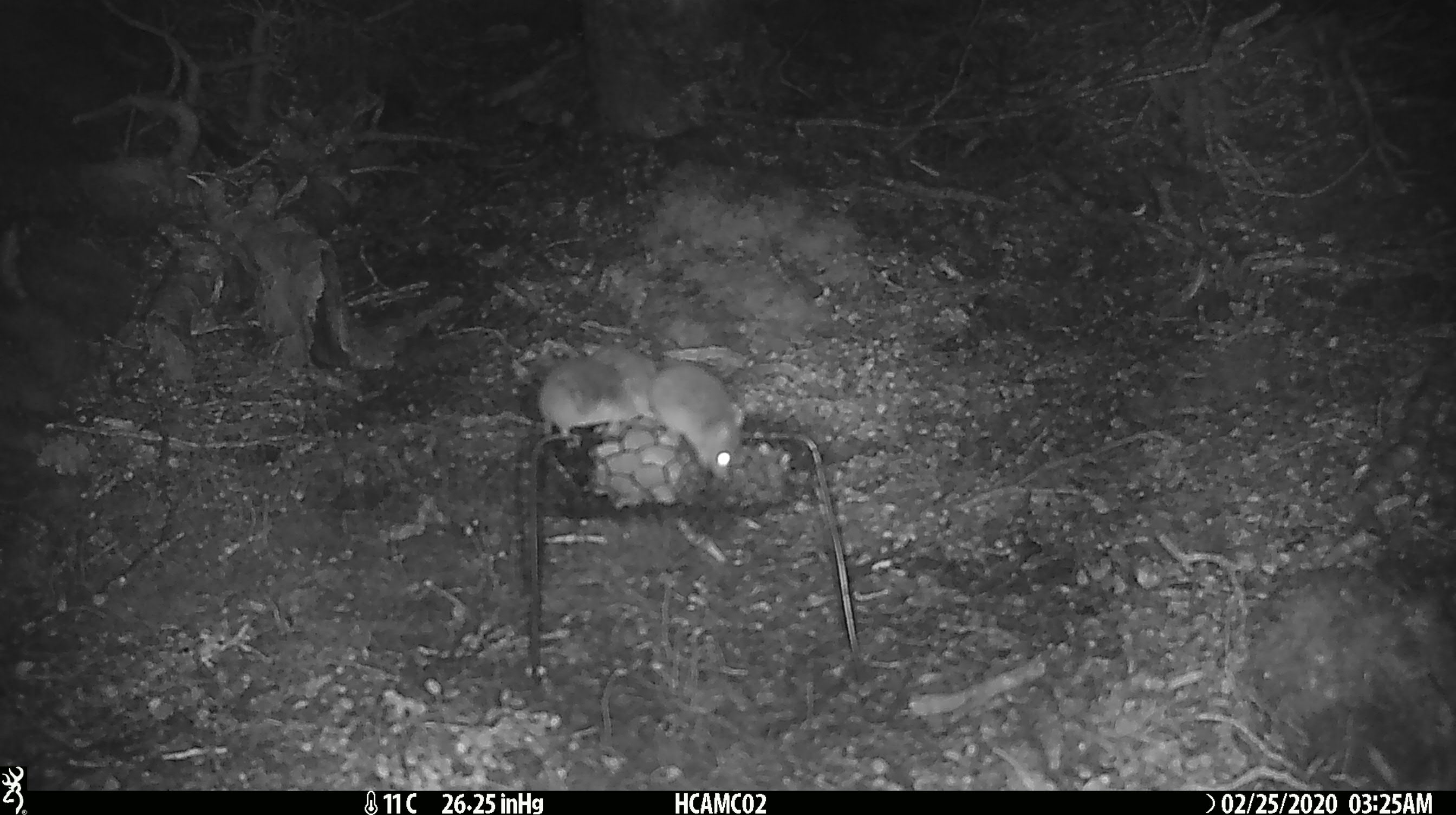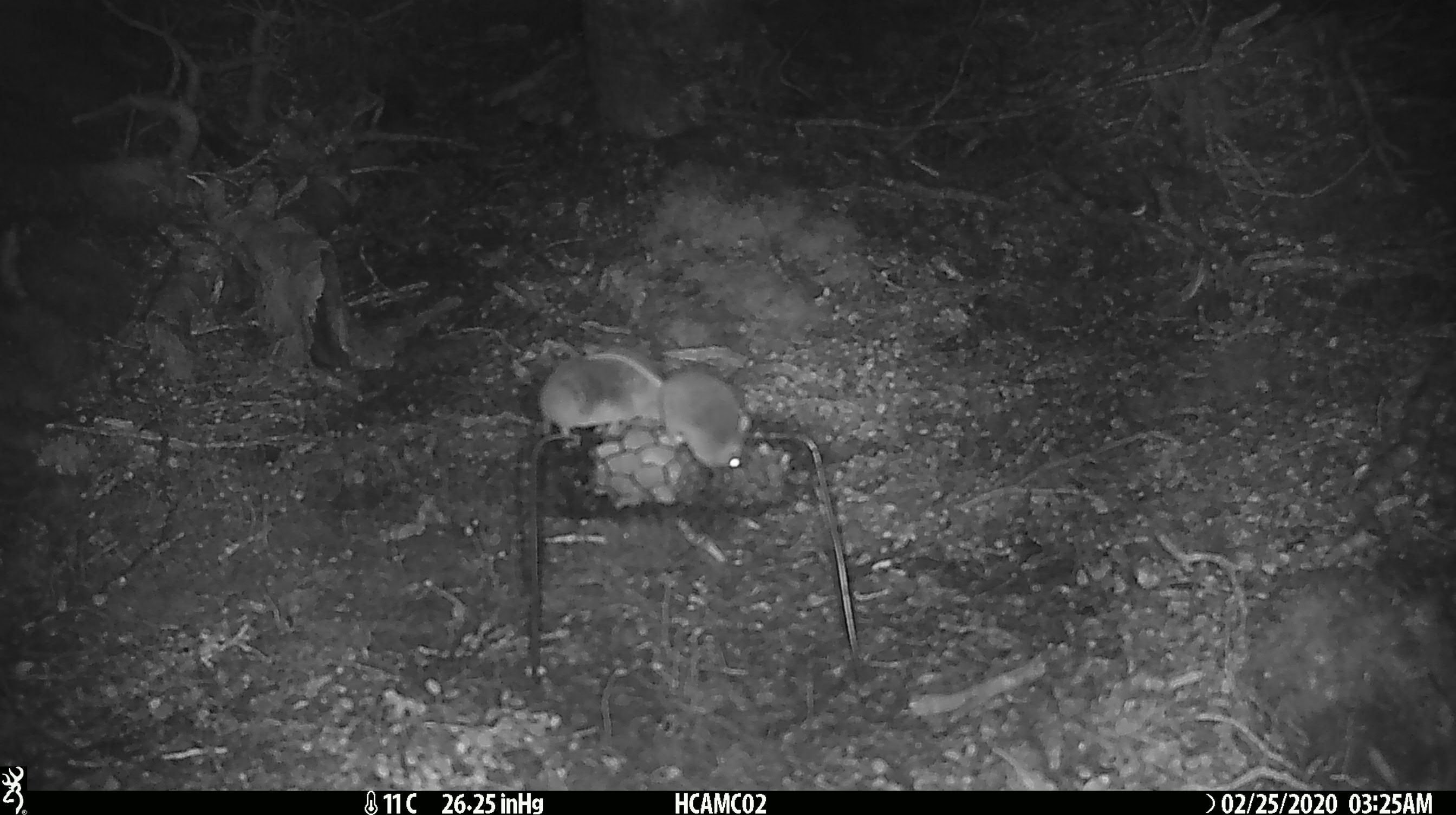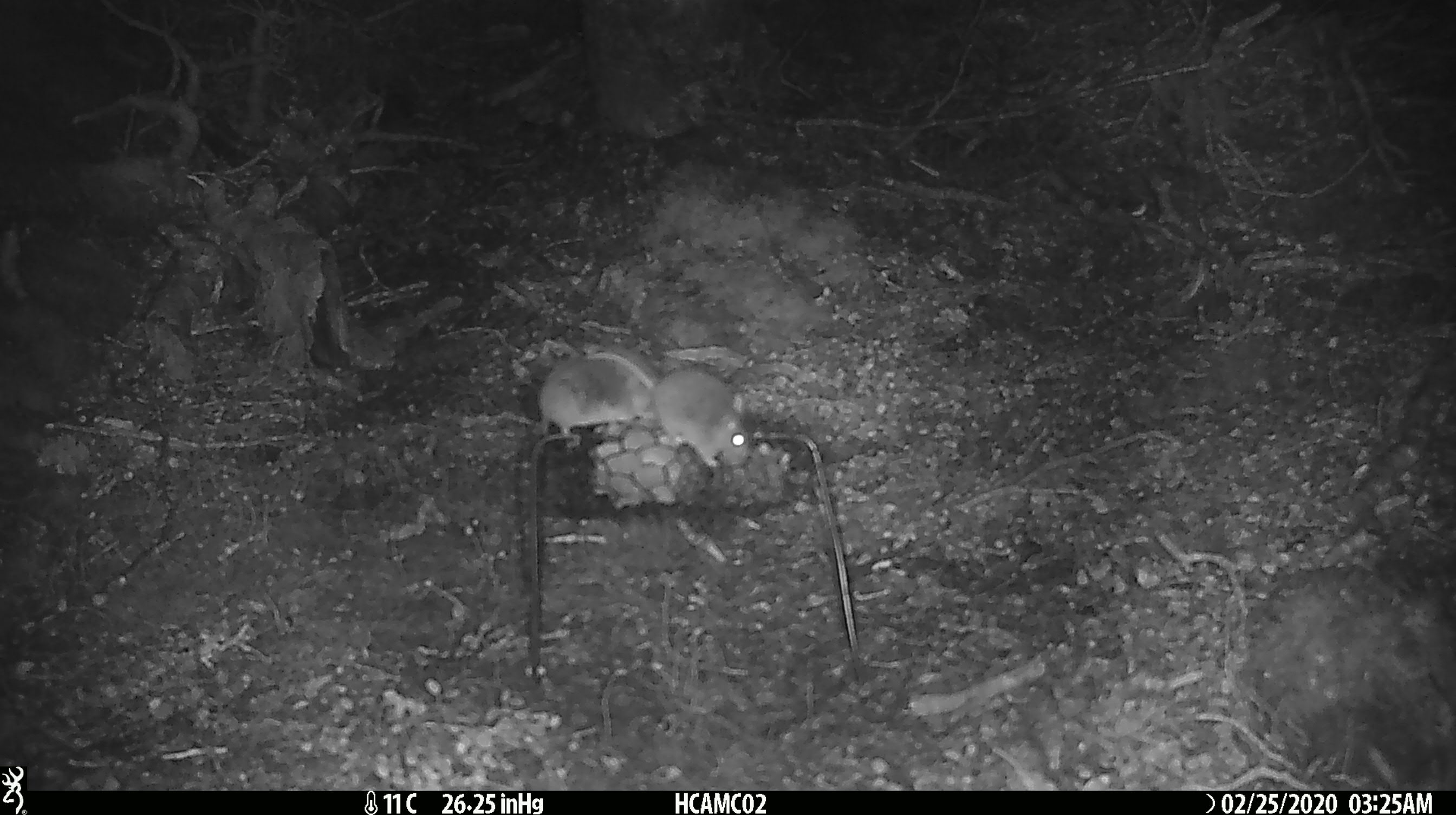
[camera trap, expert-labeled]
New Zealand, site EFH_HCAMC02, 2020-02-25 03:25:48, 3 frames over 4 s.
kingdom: Animalia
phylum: Chordata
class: Mammalia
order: Rodentia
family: Muridae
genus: Mus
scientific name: Mus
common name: mouse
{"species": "mouse (Mus)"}